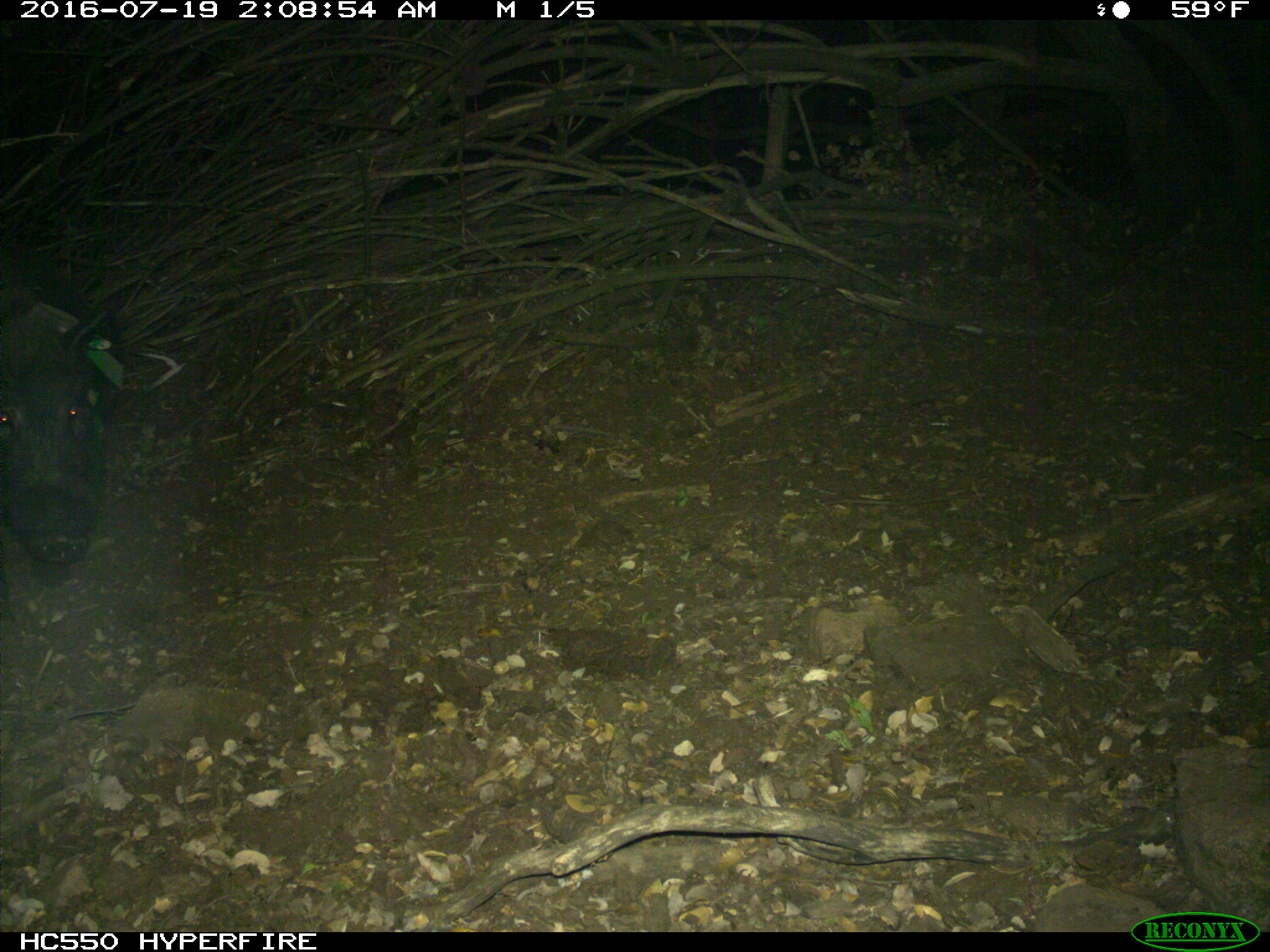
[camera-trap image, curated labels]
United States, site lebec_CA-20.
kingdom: Animalia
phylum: Chordata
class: Mammalia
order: Artiodactyla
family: Suidae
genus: Sus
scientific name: Sus scrofa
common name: wild boar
Sus scrofa (wild boar).